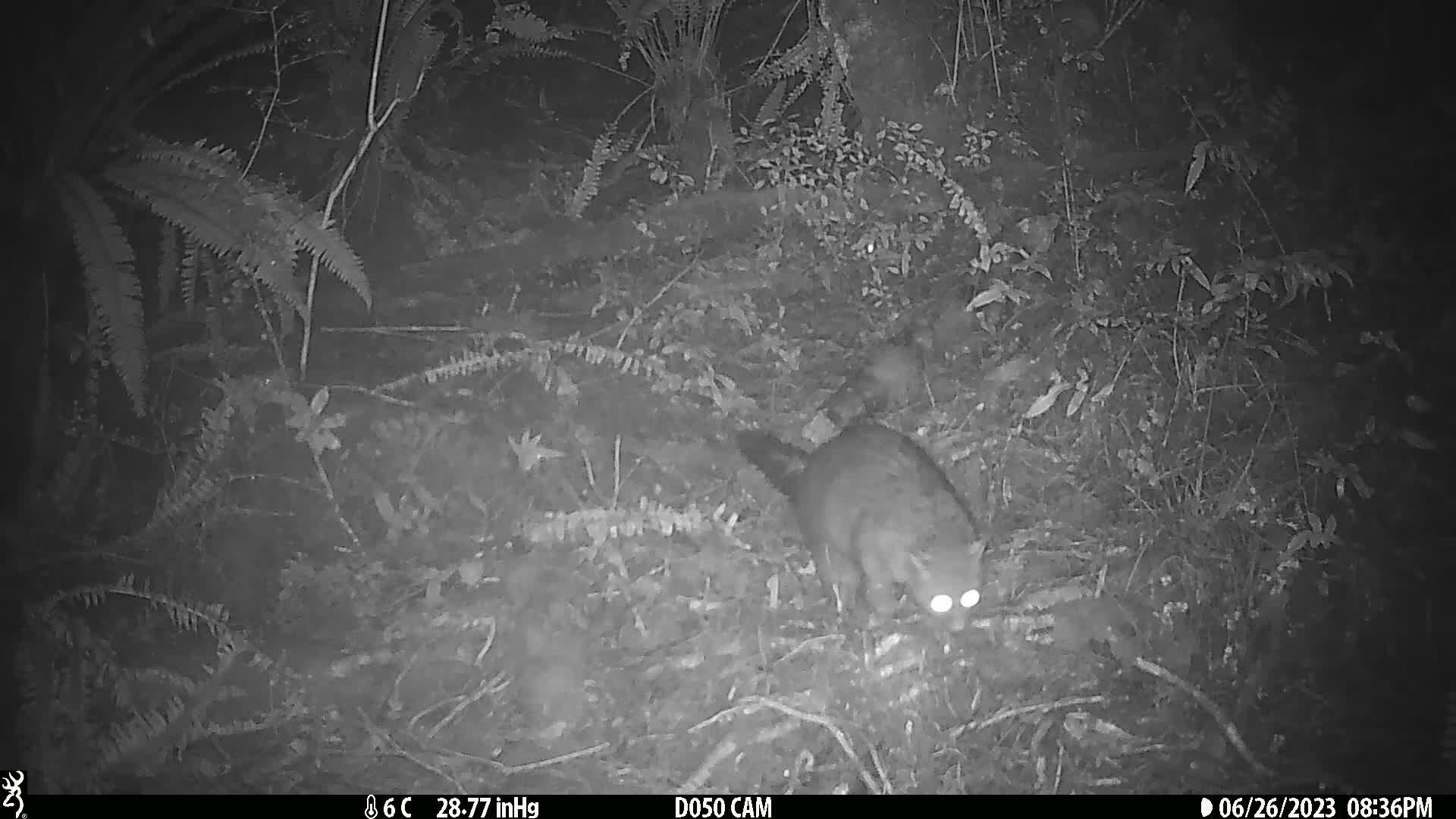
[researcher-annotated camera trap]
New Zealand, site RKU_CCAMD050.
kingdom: Animalia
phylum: Chordata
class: Mammalia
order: Diprotodontia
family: Phalangeridae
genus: Trichosurus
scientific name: Trichosurus vulpecula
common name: common brushtail possum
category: possum